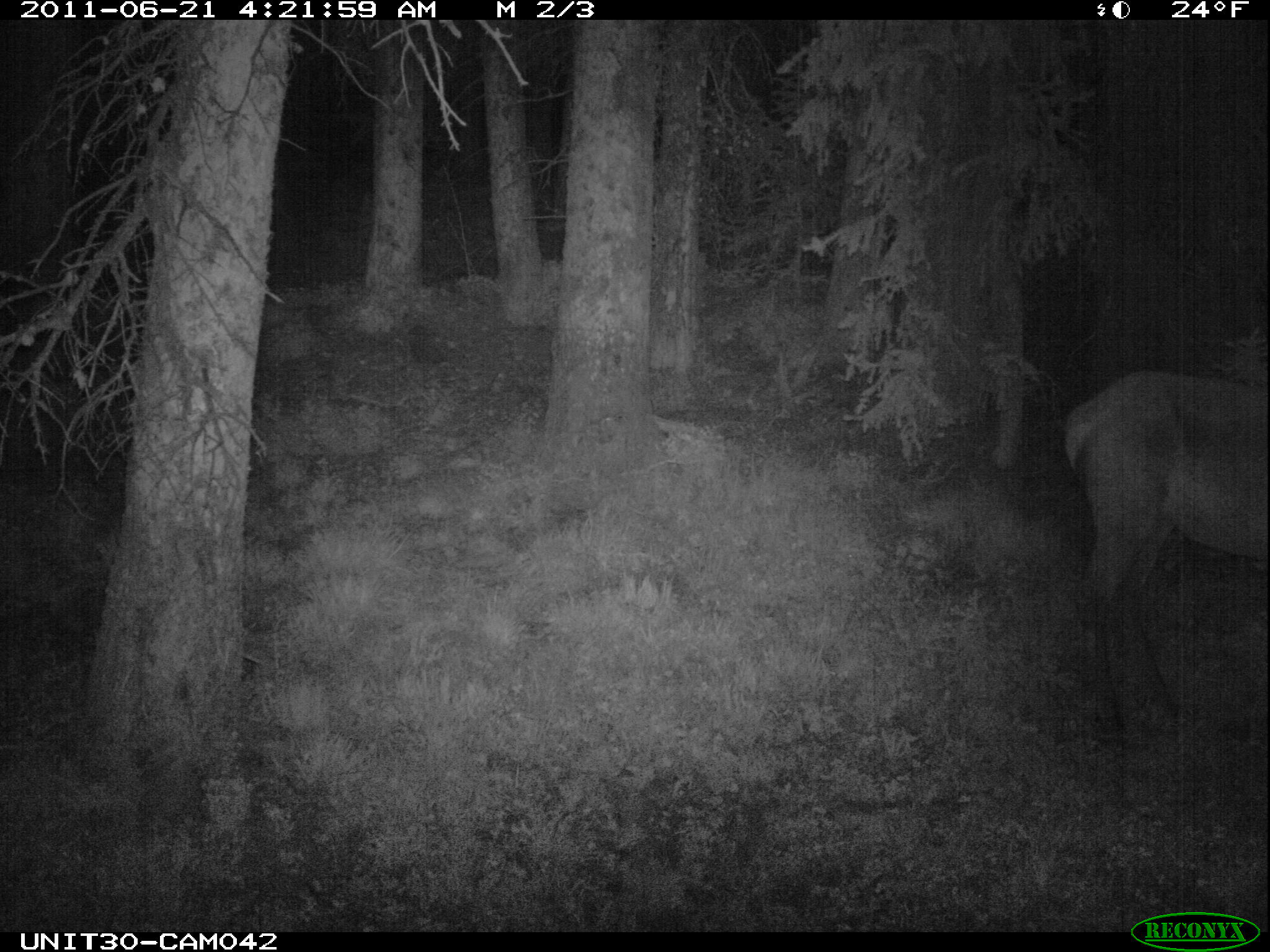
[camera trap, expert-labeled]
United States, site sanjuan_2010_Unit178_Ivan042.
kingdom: Animalia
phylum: Chordata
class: Mammalia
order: Artiodactyla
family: Cervidae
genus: Cervus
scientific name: Cervus elaphus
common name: red deer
Cervus elaphus (red deer).